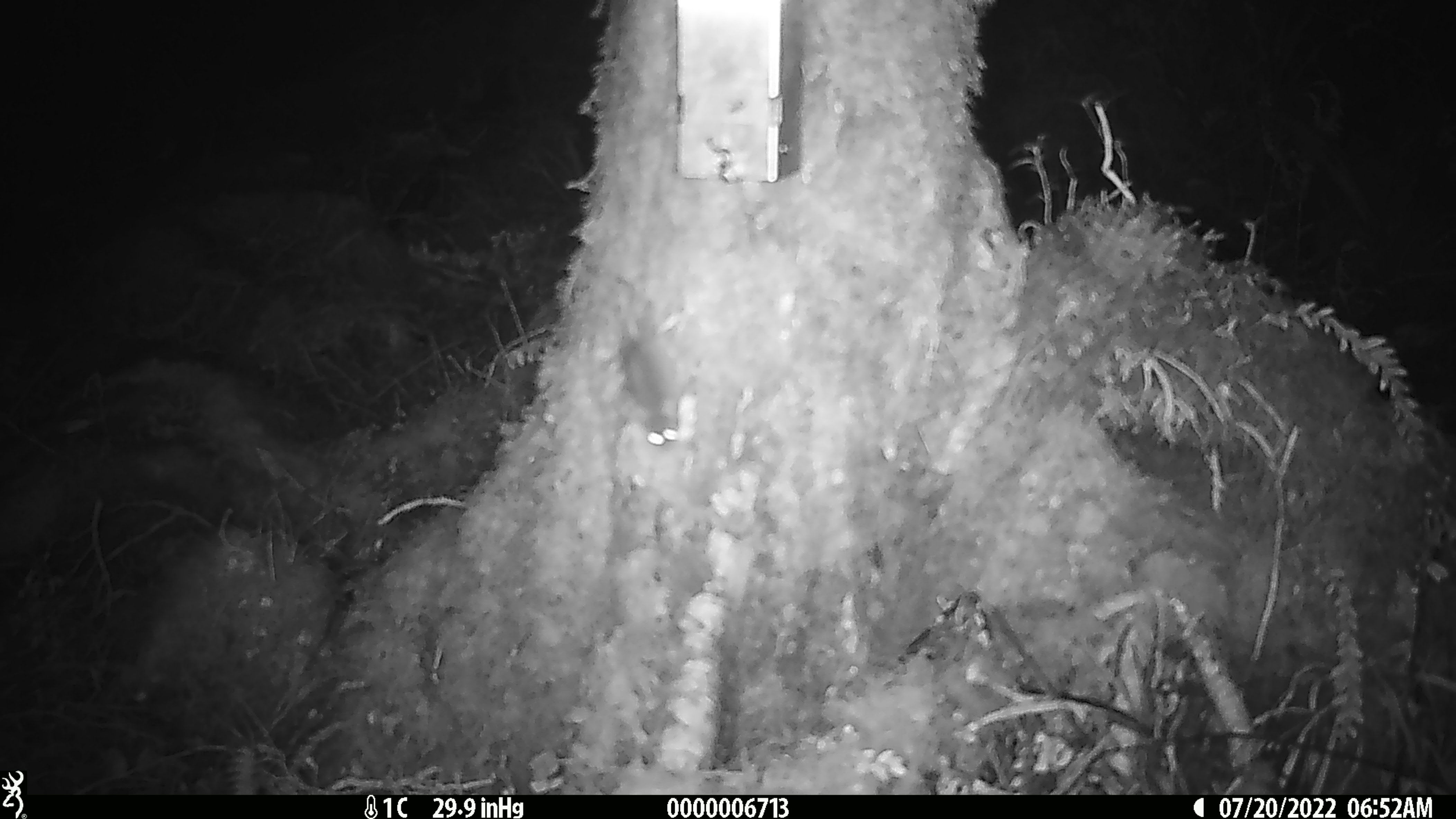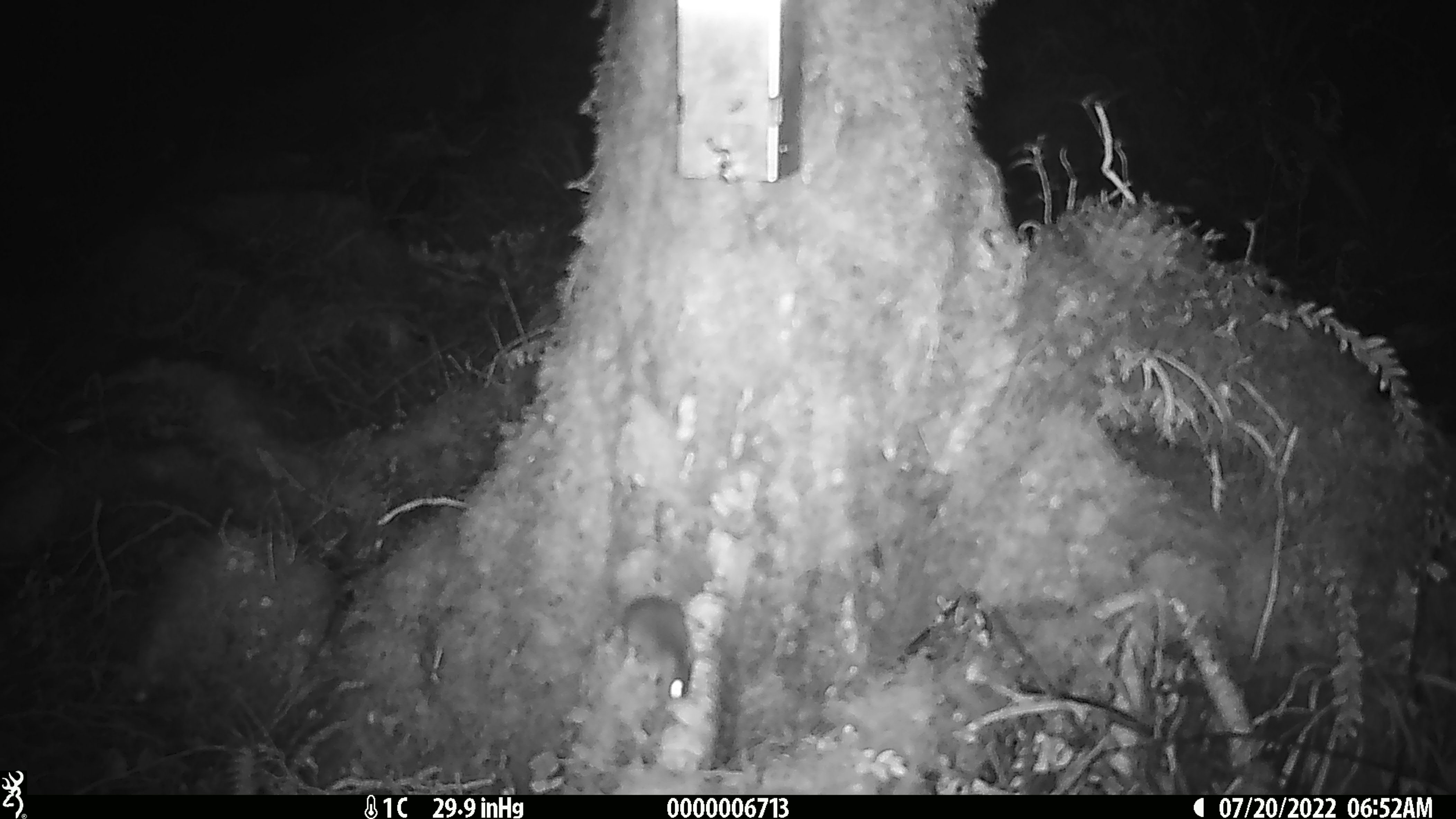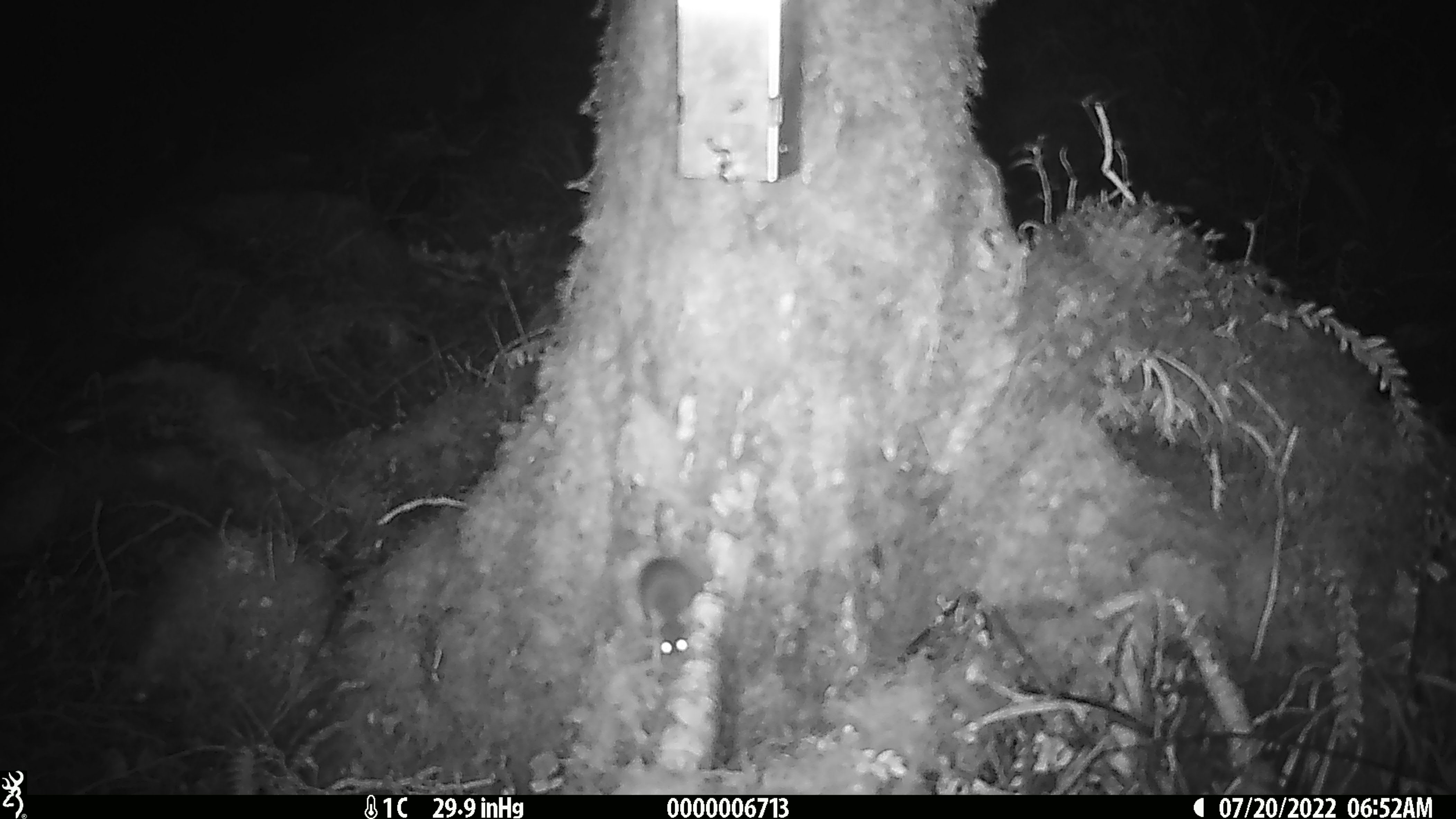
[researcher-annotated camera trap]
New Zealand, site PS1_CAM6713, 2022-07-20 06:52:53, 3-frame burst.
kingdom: Animalia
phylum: Chordata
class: Mammalia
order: Rodentia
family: Muridae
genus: Mus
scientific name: Mus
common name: mouse